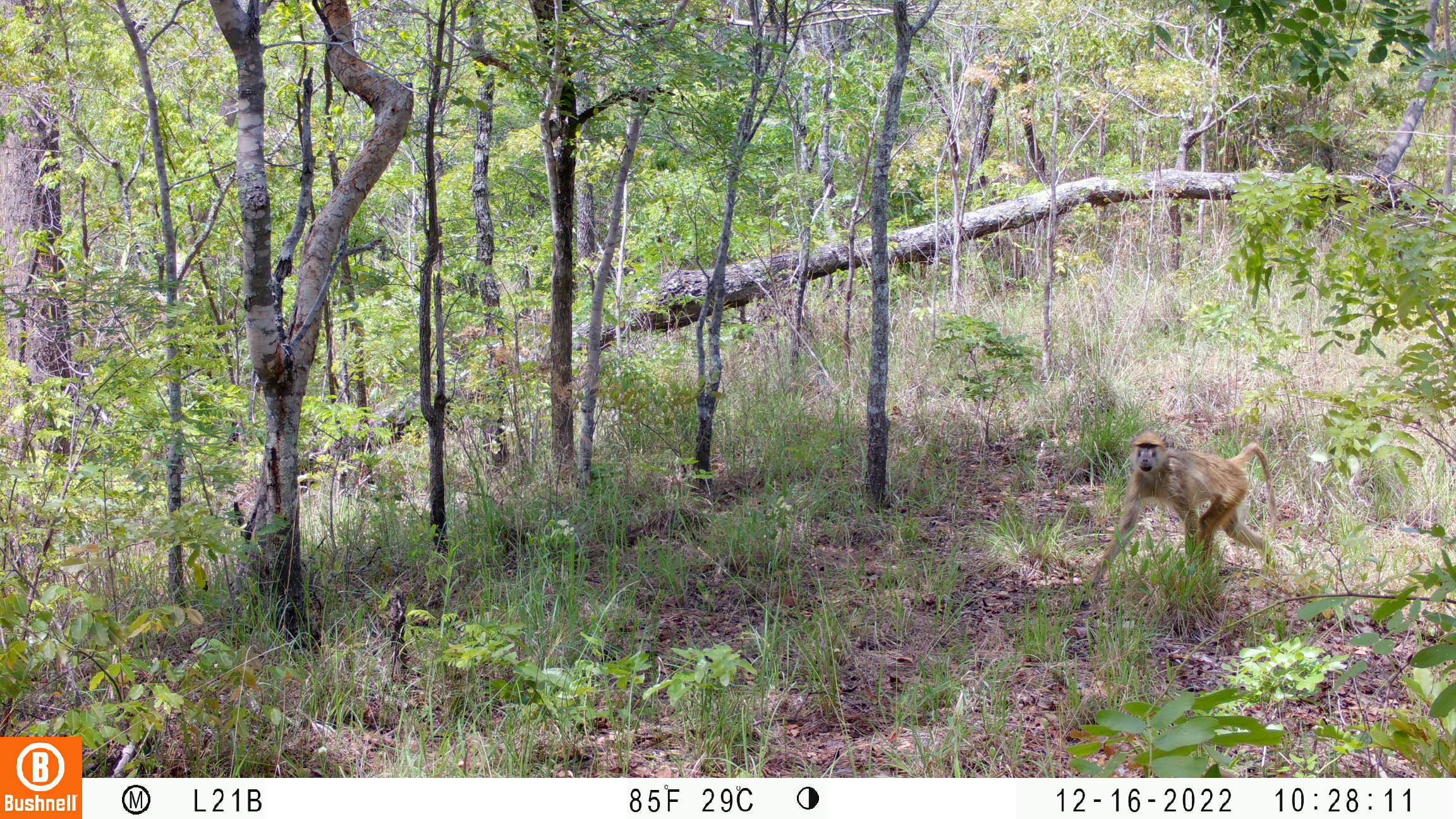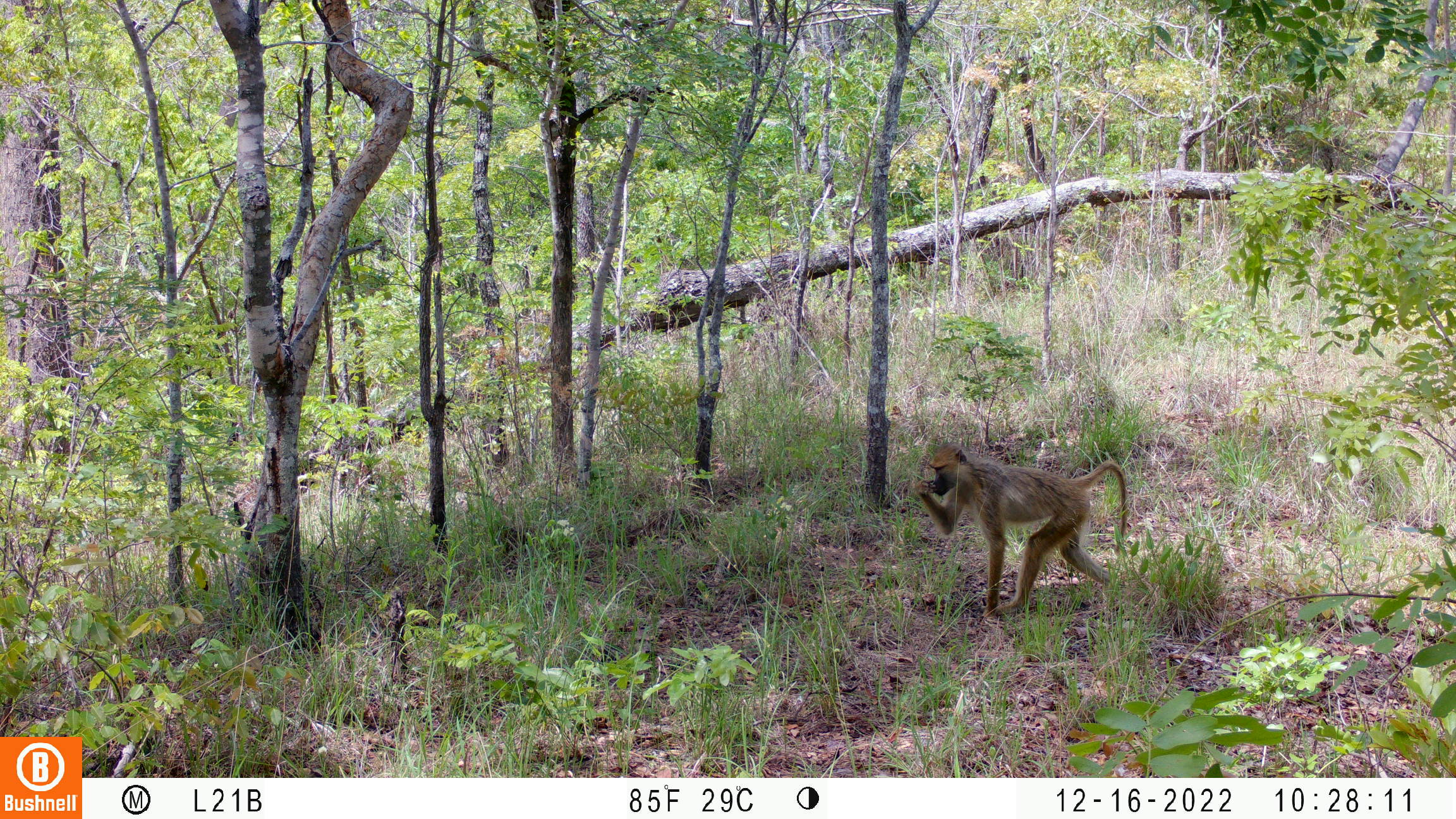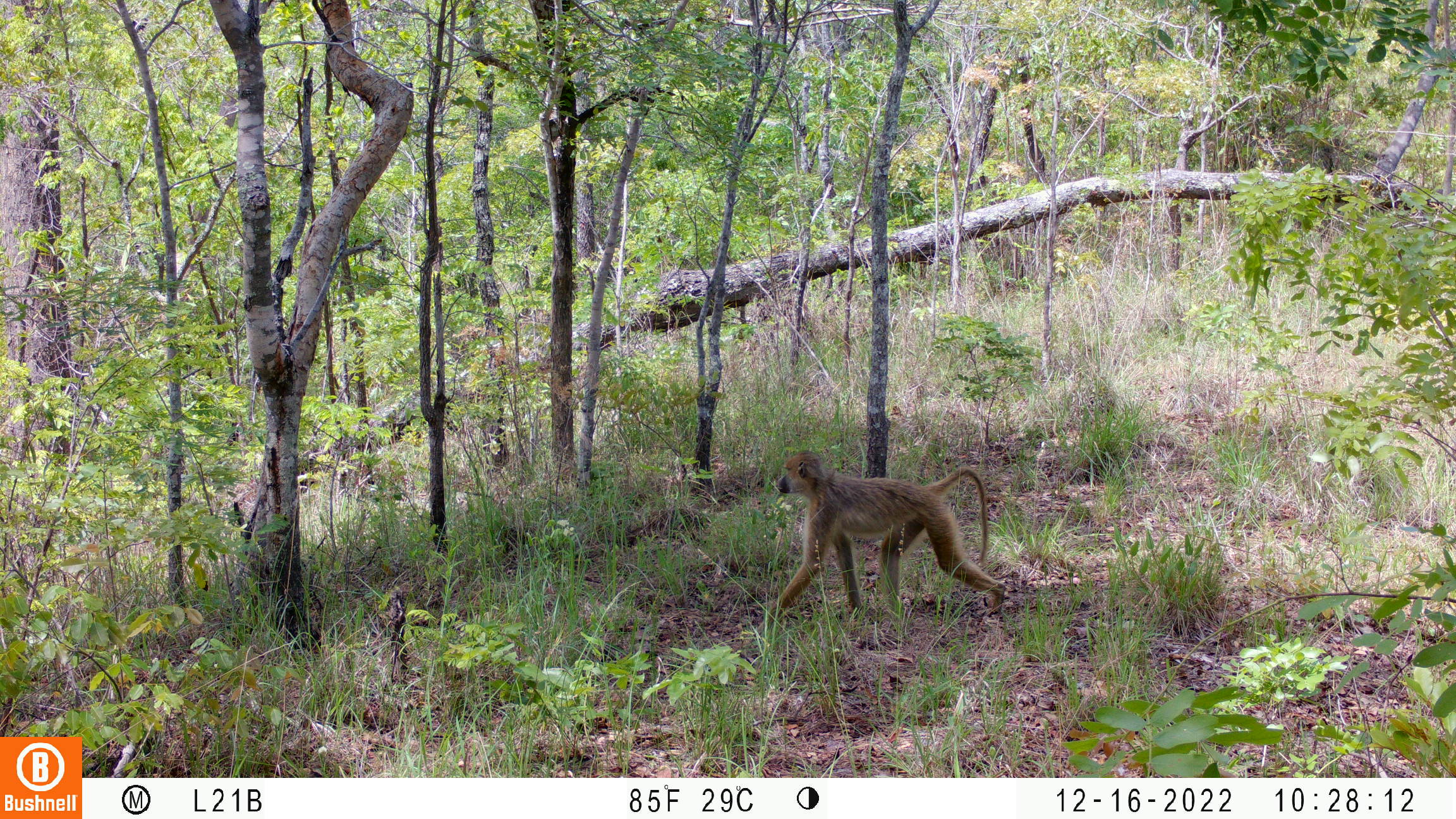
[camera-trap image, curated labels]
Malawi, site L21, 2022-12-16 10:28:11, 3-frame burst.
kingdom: Animalia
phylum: Chordata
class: Mammalia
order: Primates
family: Cercopithecidae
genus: Papio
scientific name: Papio cynocephalus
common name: yellow baboon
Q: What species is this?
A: Yellow baboon (Papio cynocephalus).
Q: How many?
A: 1.